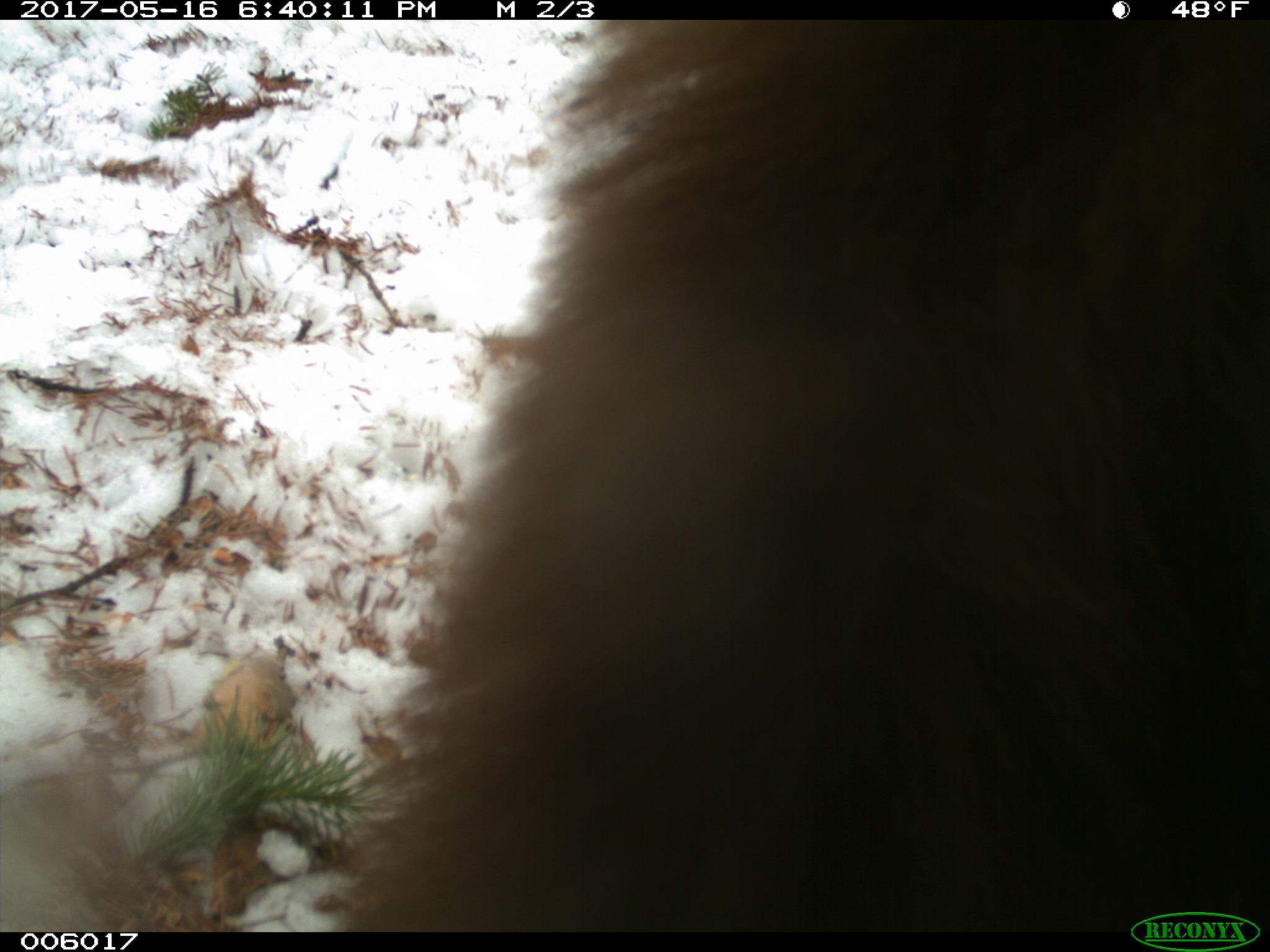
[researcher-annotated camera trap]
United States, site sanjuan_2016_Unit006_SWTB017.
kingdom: Animalia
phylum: Chordata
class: Mammalia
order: Carnivora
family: Ursidae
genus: Ursus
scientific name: Ursus americanus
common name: american black bear